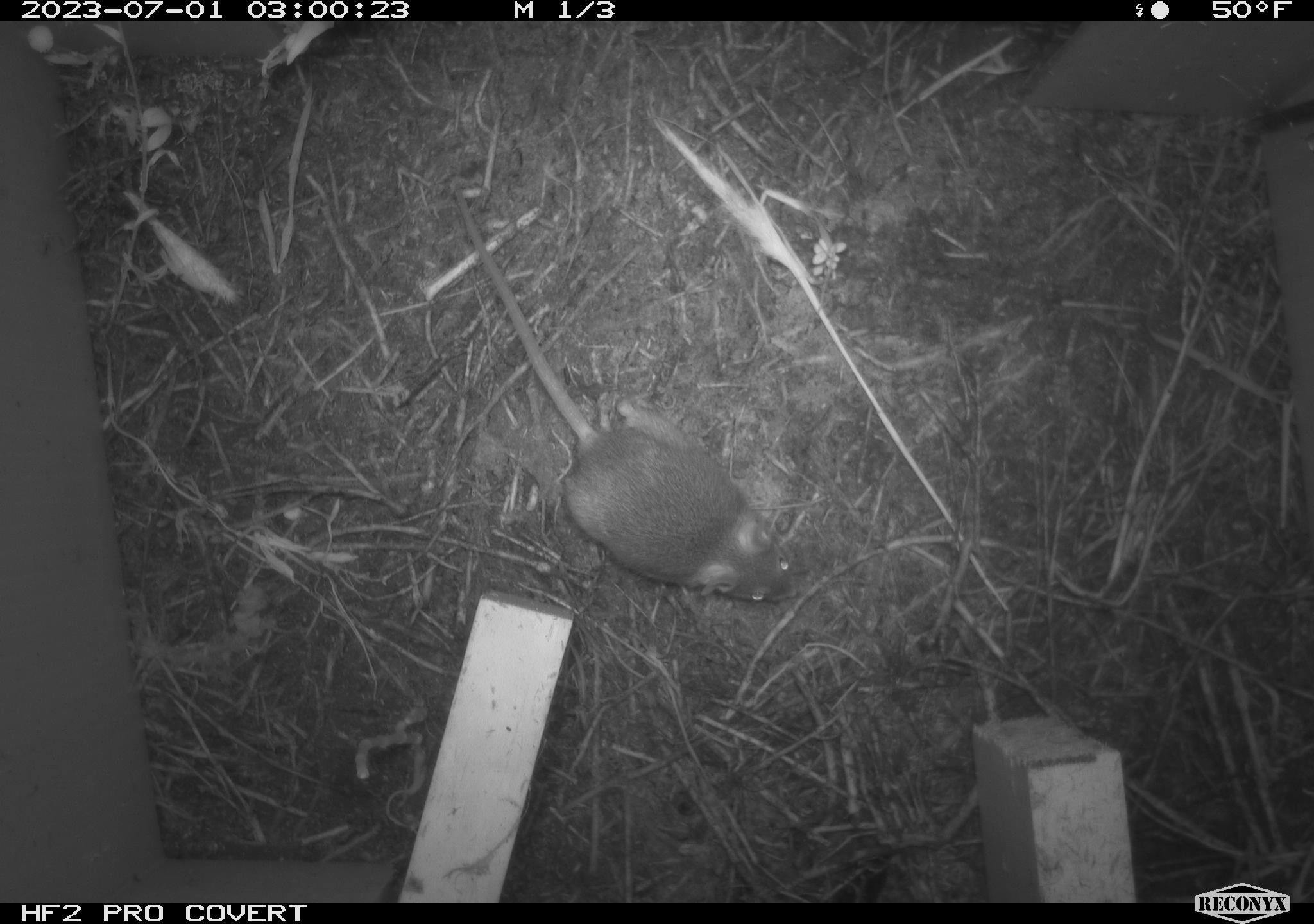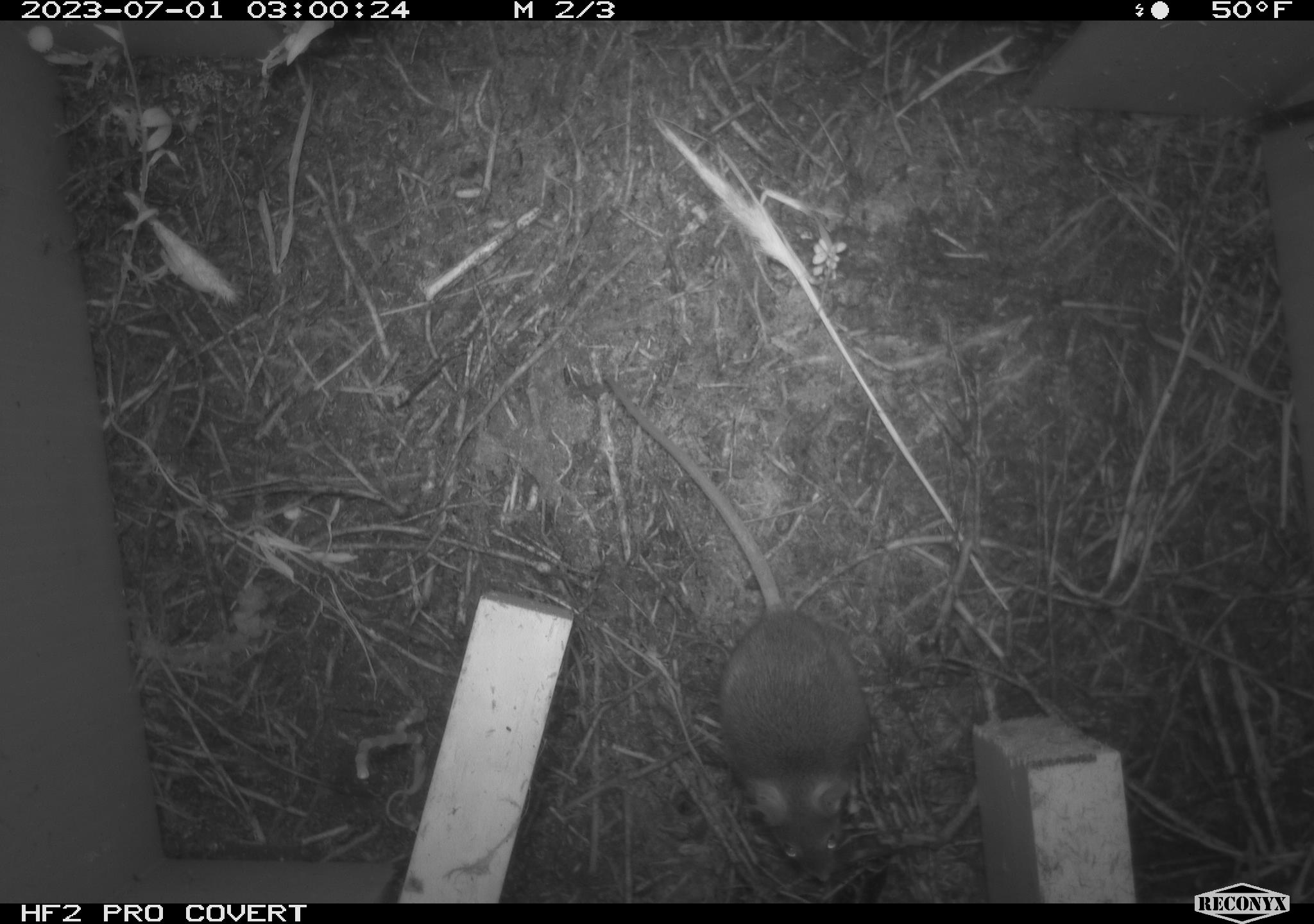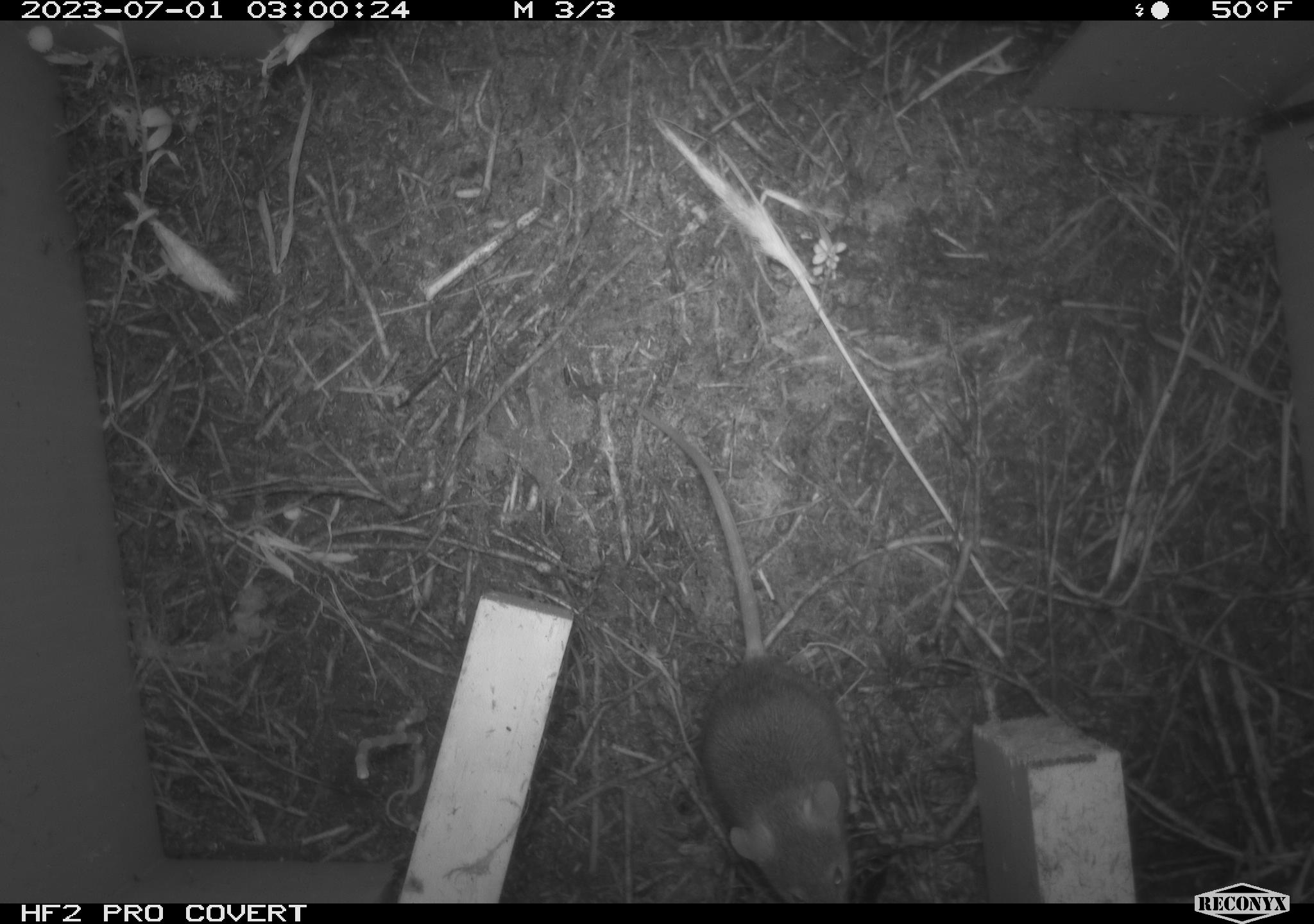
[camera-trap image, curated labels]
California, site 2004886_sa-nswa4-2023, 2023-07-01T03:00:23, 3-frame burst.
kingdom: Animalia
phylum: Chordata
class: Mammalia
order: Rodentia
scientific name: Rodentia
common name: mouse species